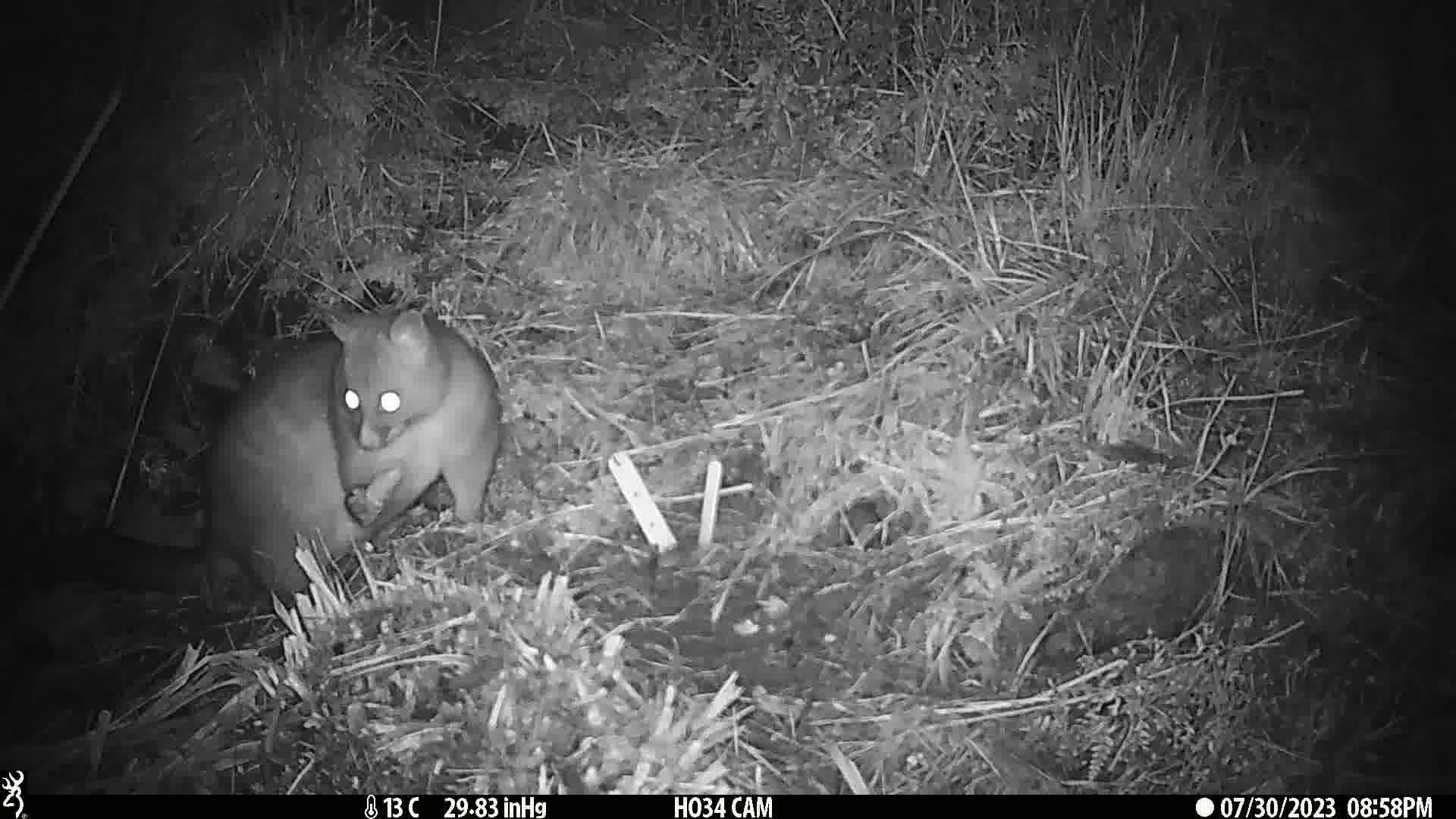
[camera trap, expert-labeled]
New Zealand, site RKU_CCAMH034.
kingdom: Animalia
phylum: Chordata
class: Mammalia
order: Diprotodontia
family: Phalangeridae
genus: Trichosurus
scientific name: Trichosurus vulpecula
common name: common brushtail possum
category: possum